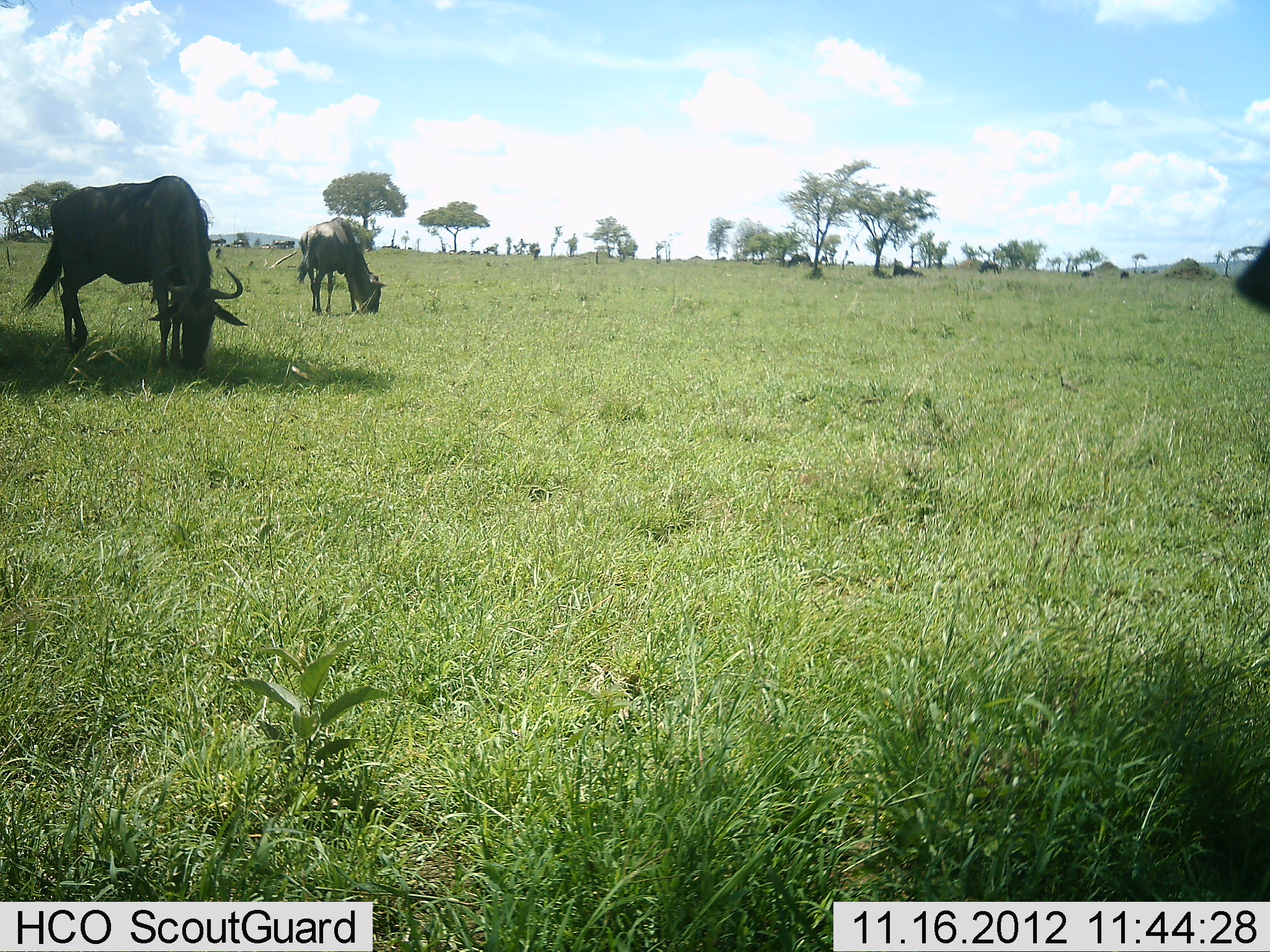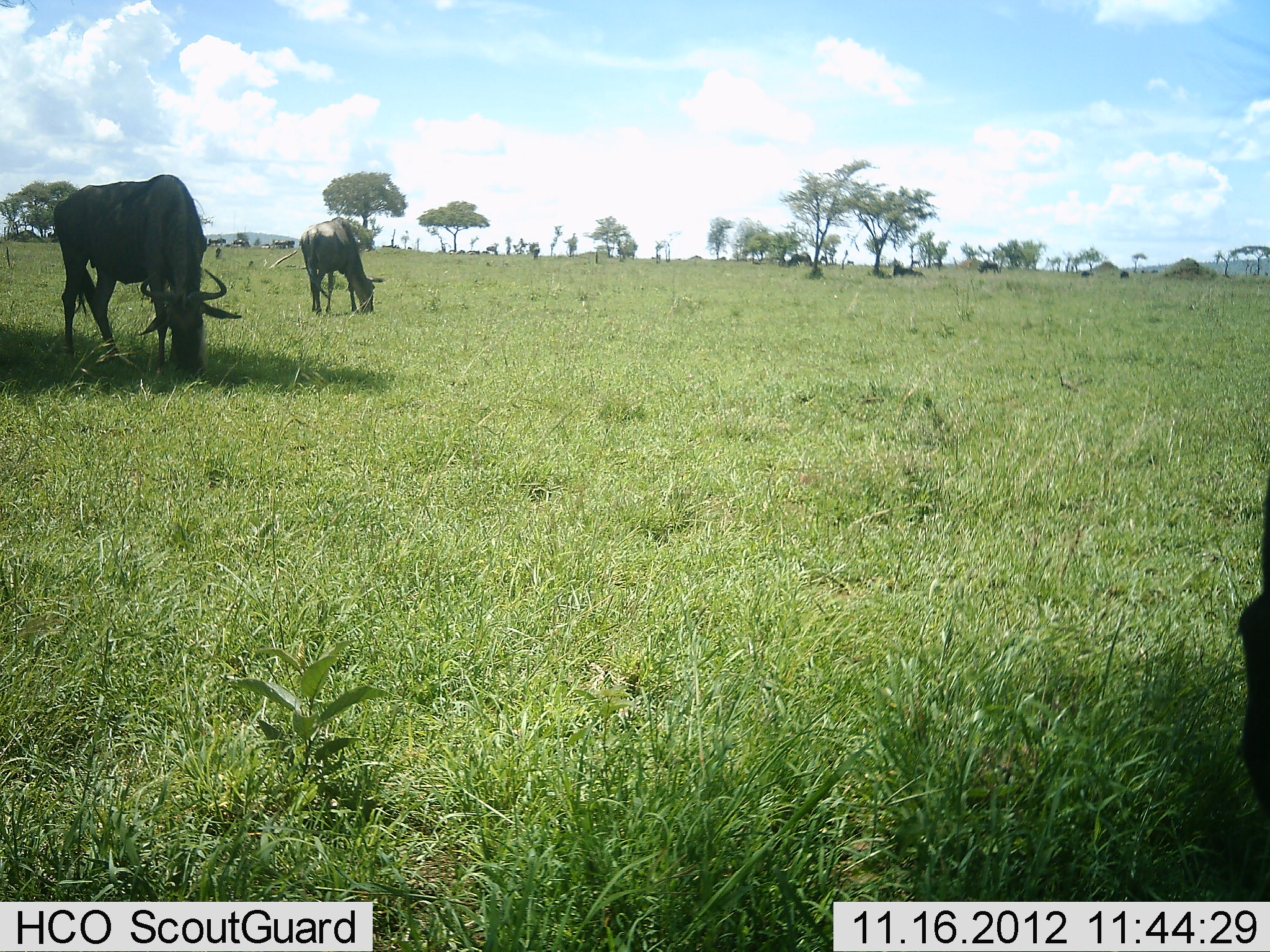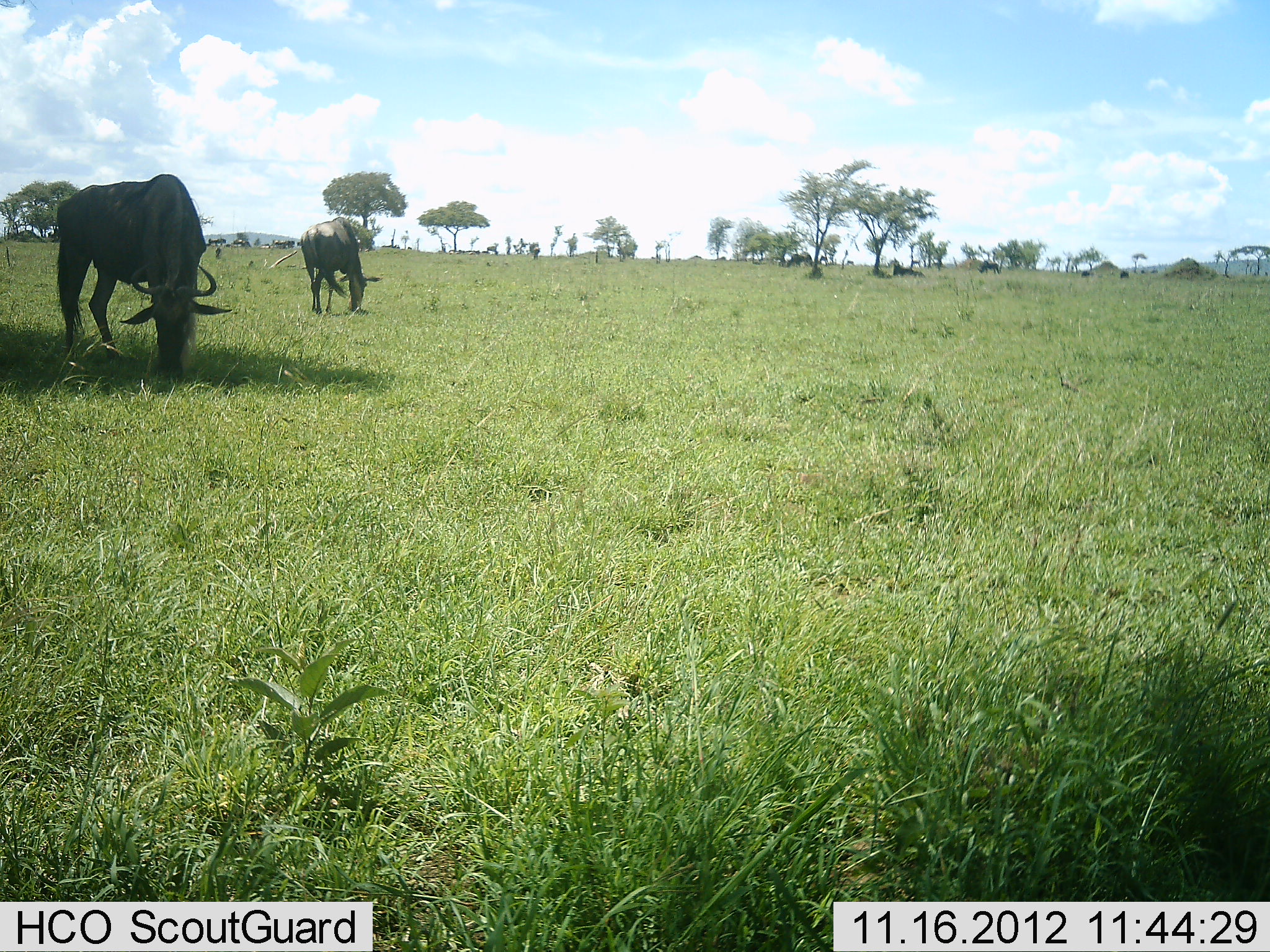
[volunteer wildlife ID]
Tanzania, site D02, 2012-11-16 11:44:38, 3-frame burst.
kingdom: Animalia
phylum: Chordata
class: Mammalia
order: Artiodactyla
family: Bovidae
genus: Connochaetes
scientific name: Connochaetes taurinus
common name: blue wildebeest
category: wildebeest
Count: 6.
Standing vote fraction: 70%.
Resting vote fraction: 30%.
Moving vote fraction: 0%.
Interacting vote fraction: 0%.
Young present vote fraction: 0%.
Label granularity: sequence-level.